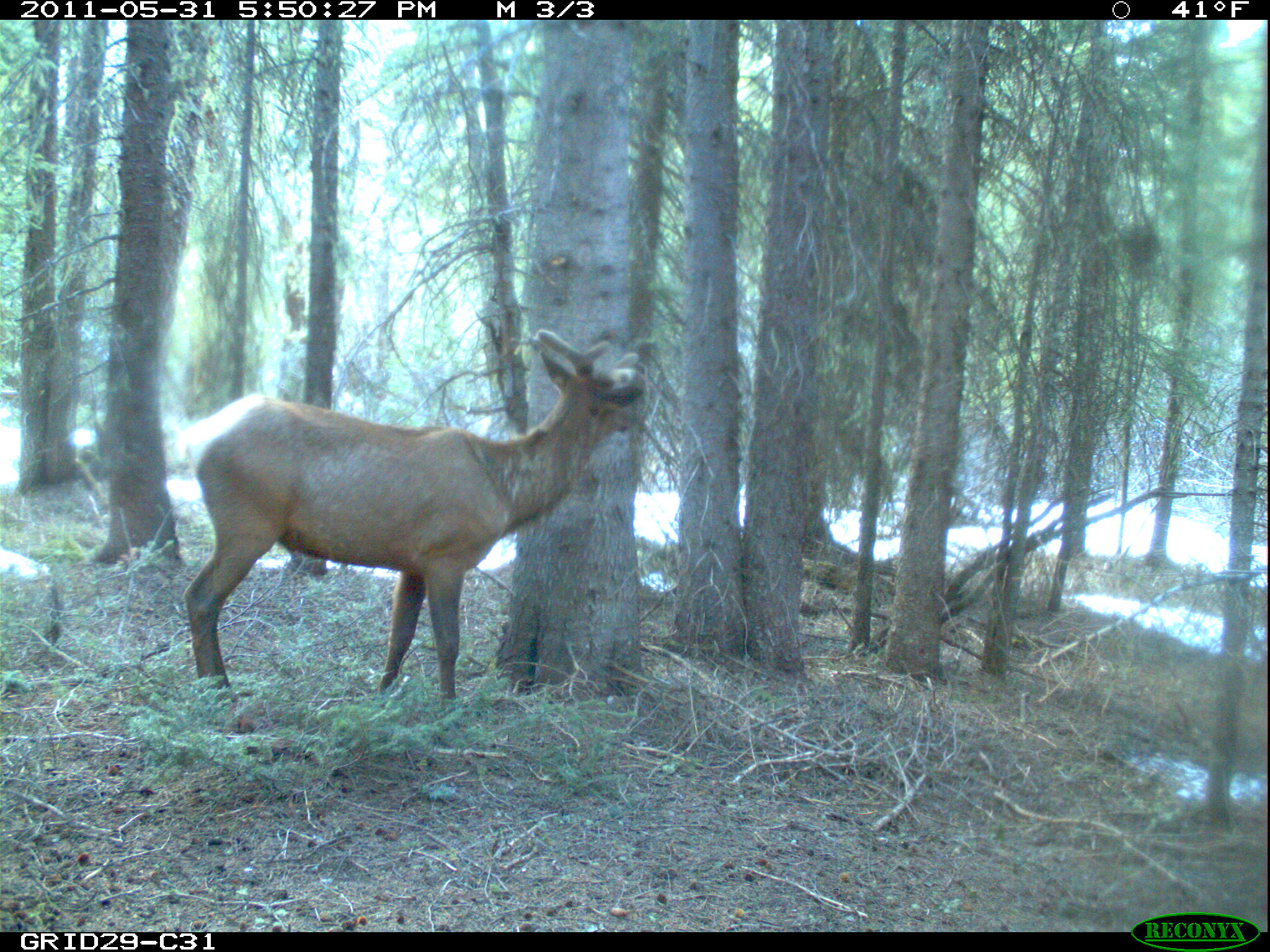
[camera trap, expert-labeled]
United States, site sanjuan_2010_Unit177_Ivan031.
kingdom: Animalia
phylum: Chordata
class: Mammalia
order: Artiodactyla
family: Cervidae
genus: Cervus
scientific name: Cervus elaphus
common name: red deer